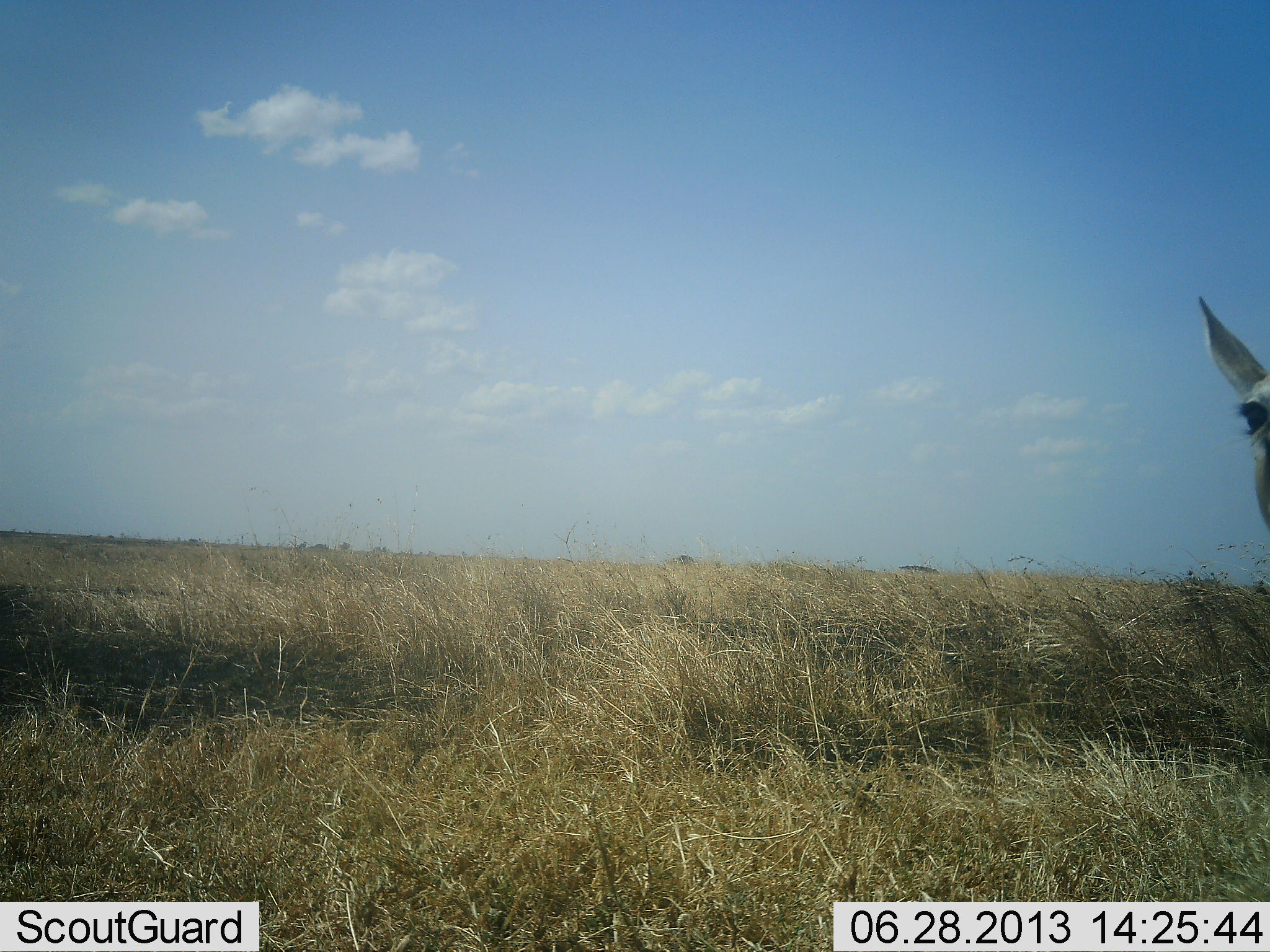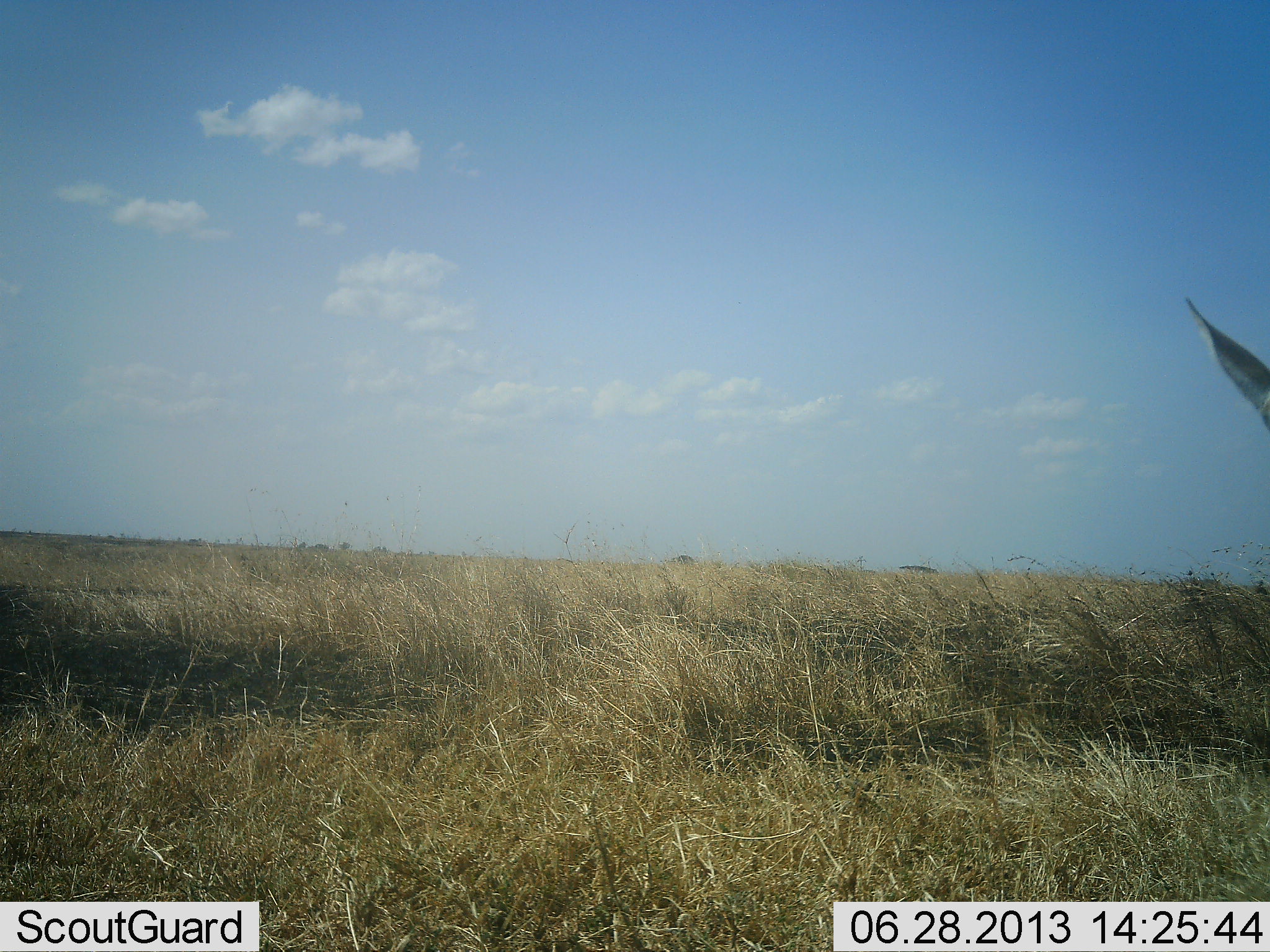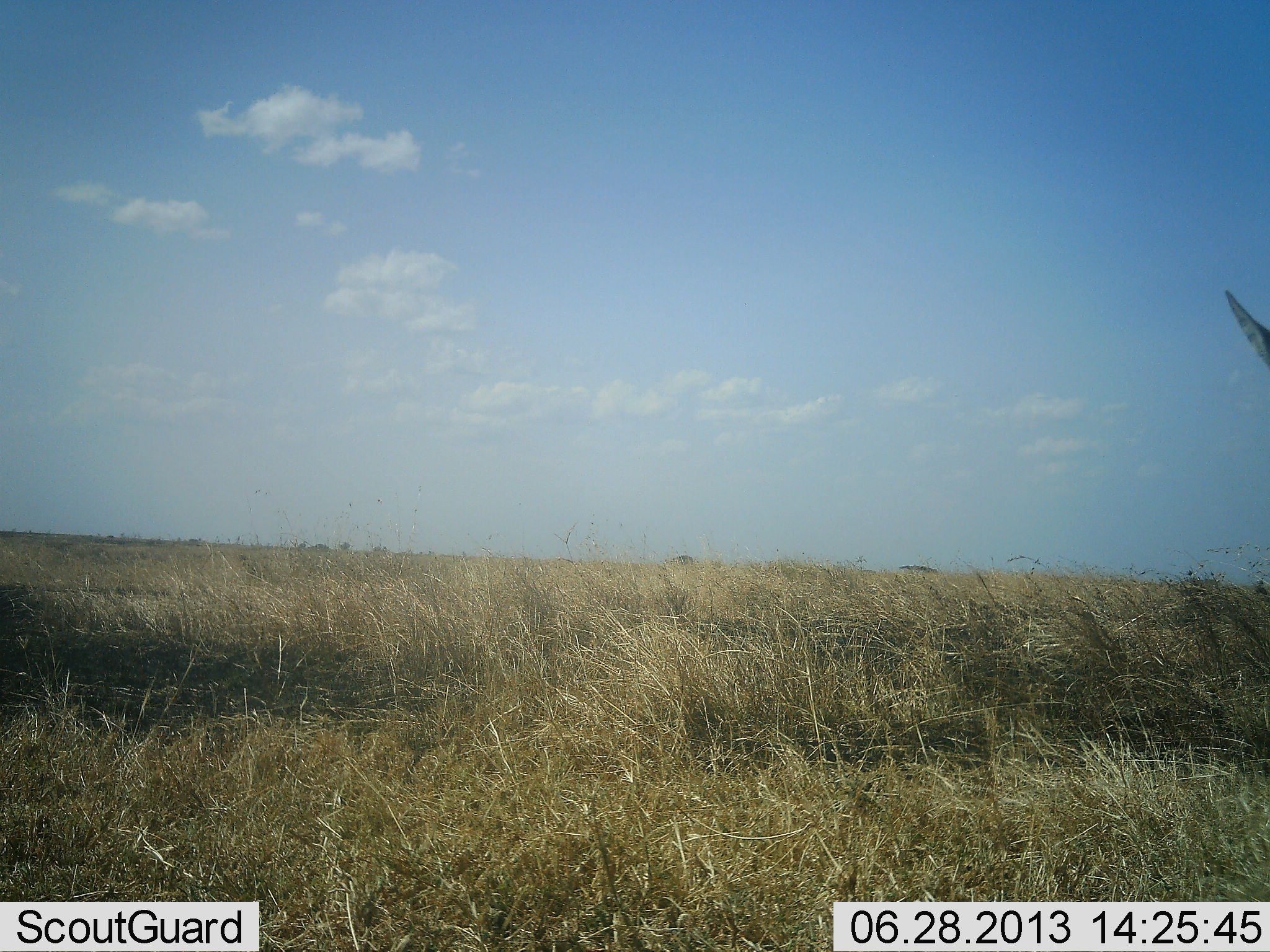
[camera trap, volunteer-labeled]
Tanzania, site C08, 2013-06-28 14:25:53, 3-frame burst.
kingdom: Animalia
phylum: Chordata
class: Mammalia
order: Artiodactyla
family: Bovidae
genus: Eudorcas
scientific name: Eudorcas thomsonii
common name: thomson's gazelle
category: gazellethomsons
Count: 1.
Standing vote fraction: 90%.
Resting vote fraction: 0%.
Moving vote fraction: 10%.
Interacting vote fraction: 0%.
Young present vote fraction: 0%.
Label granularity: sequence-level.